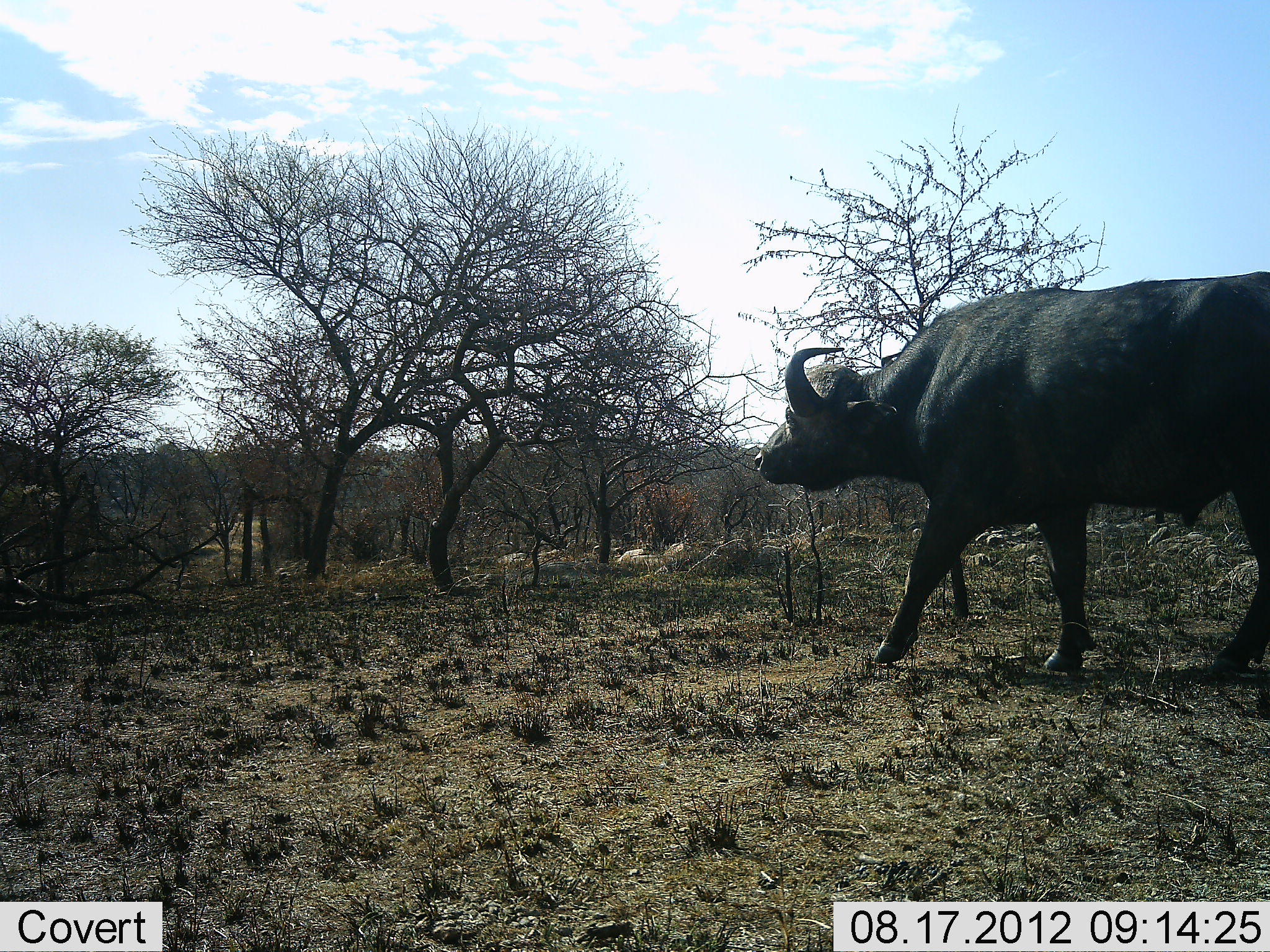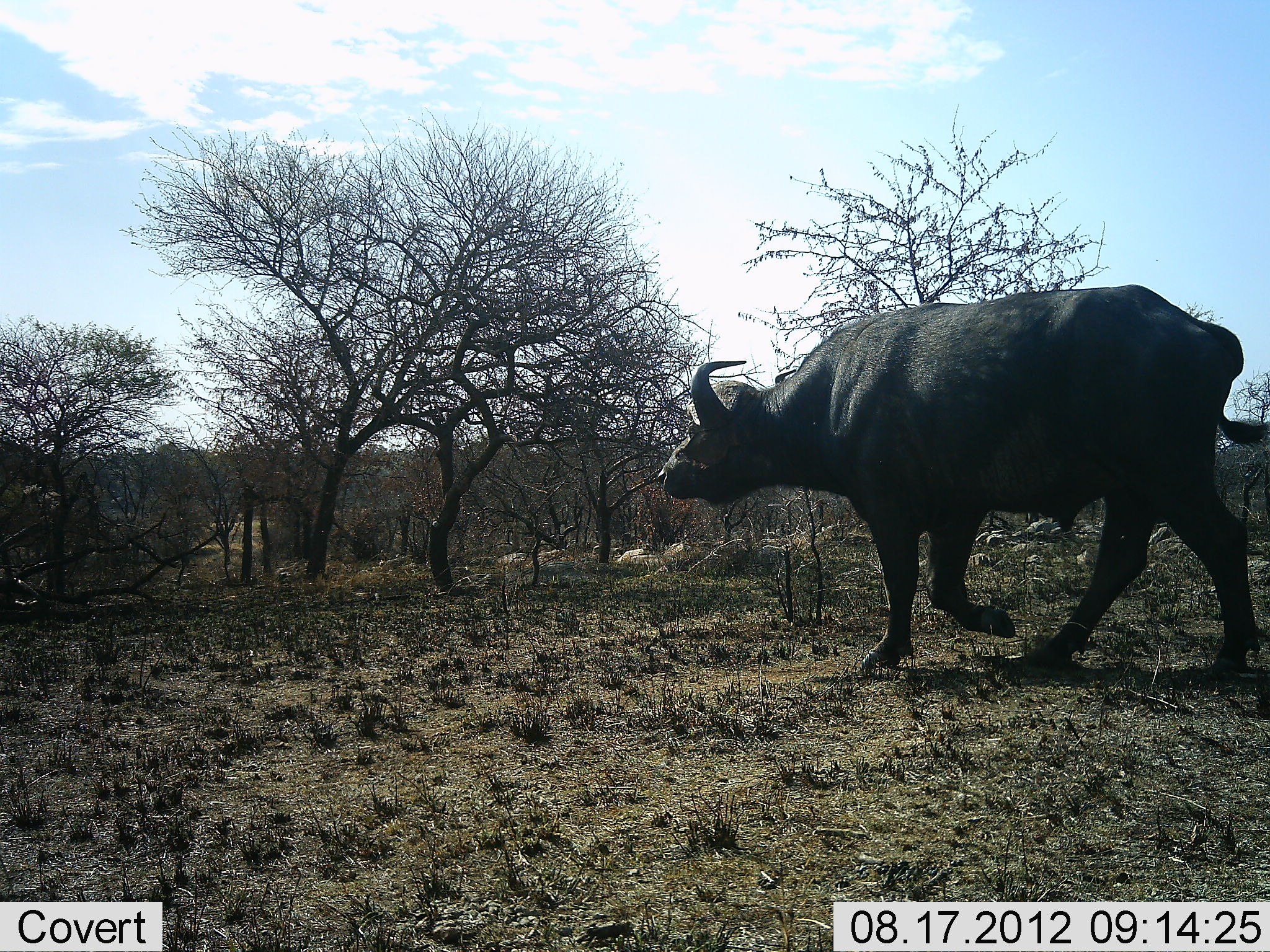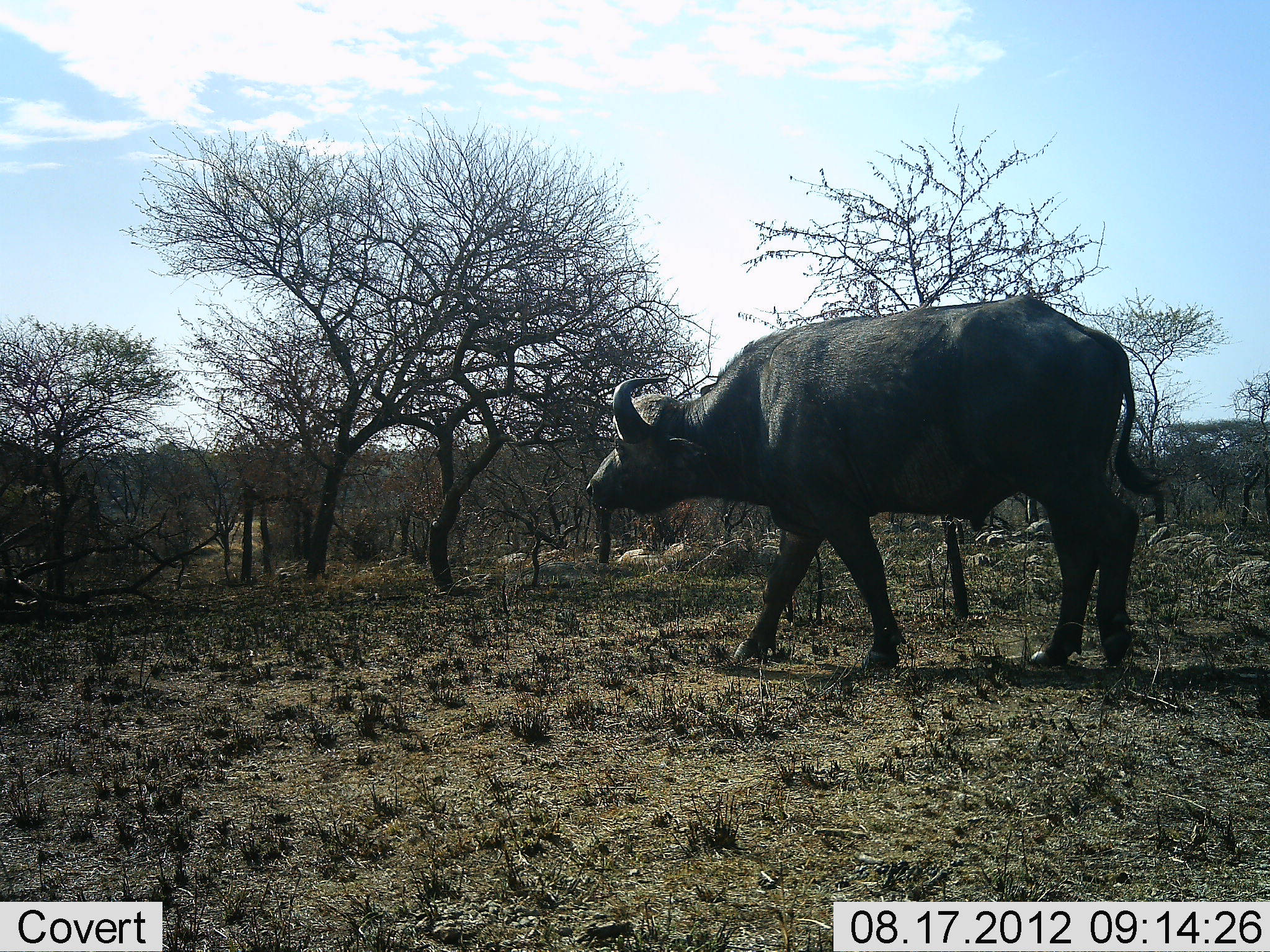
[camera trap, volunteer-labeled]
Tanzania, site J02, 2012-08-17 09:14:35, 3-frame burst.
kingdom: Animalia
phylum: Chordata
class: Mammalia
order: Artiodactyla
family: Bovidae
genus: Syncerus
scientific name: Syncerus caffer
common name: cape buffalo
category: buffalo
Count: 1.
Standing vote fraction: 10%.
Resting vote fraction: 0%.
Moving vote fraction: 100%.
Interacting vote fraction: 0%.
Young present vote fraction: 0%.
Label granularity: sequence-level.